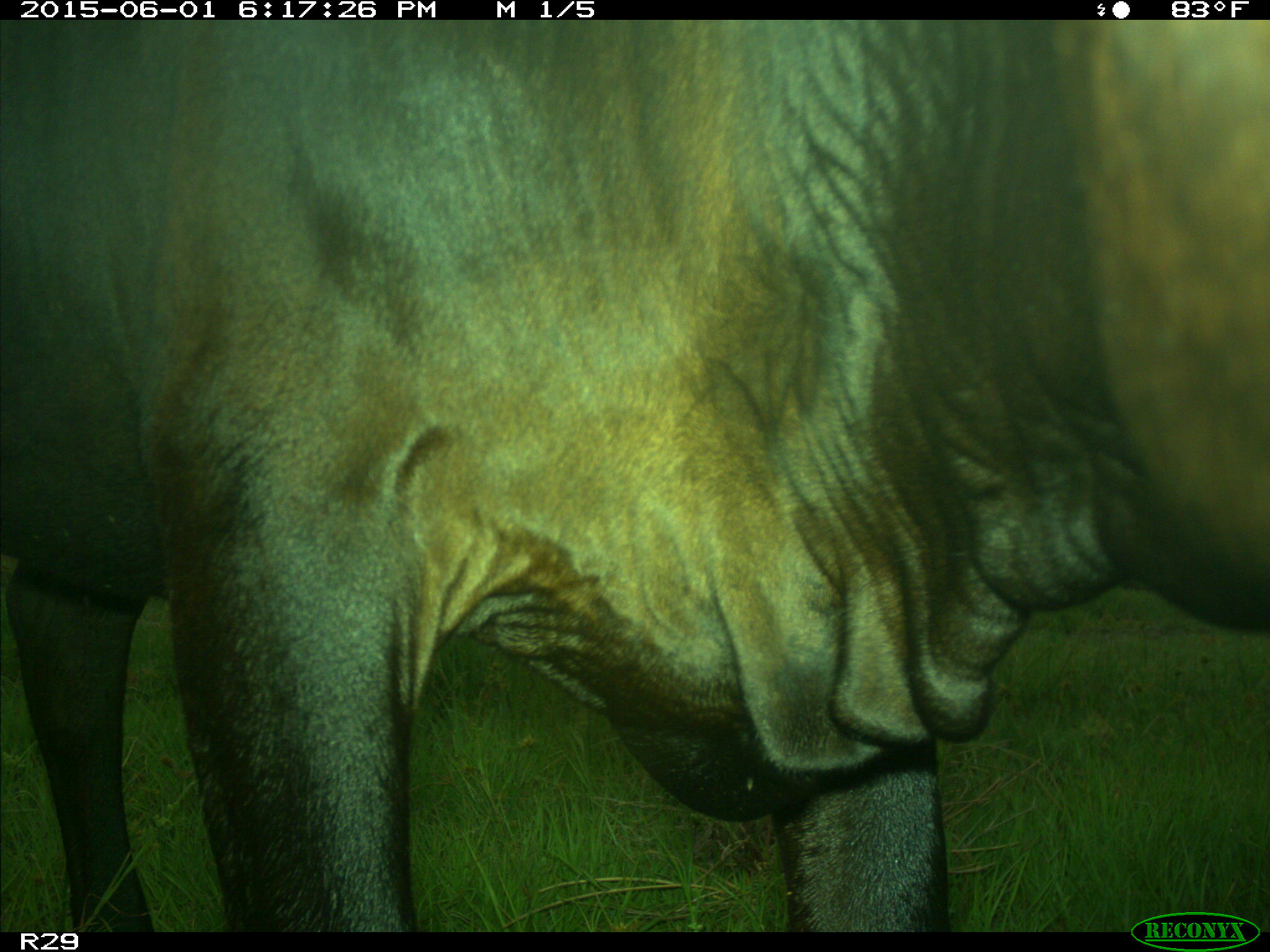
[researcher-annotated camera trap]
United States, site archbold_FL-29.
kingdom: Animalia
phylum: Chordata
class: Mammalia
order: Artiodactyla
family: Bovidae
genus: Bos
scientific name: Bos taurus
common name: domestic cow